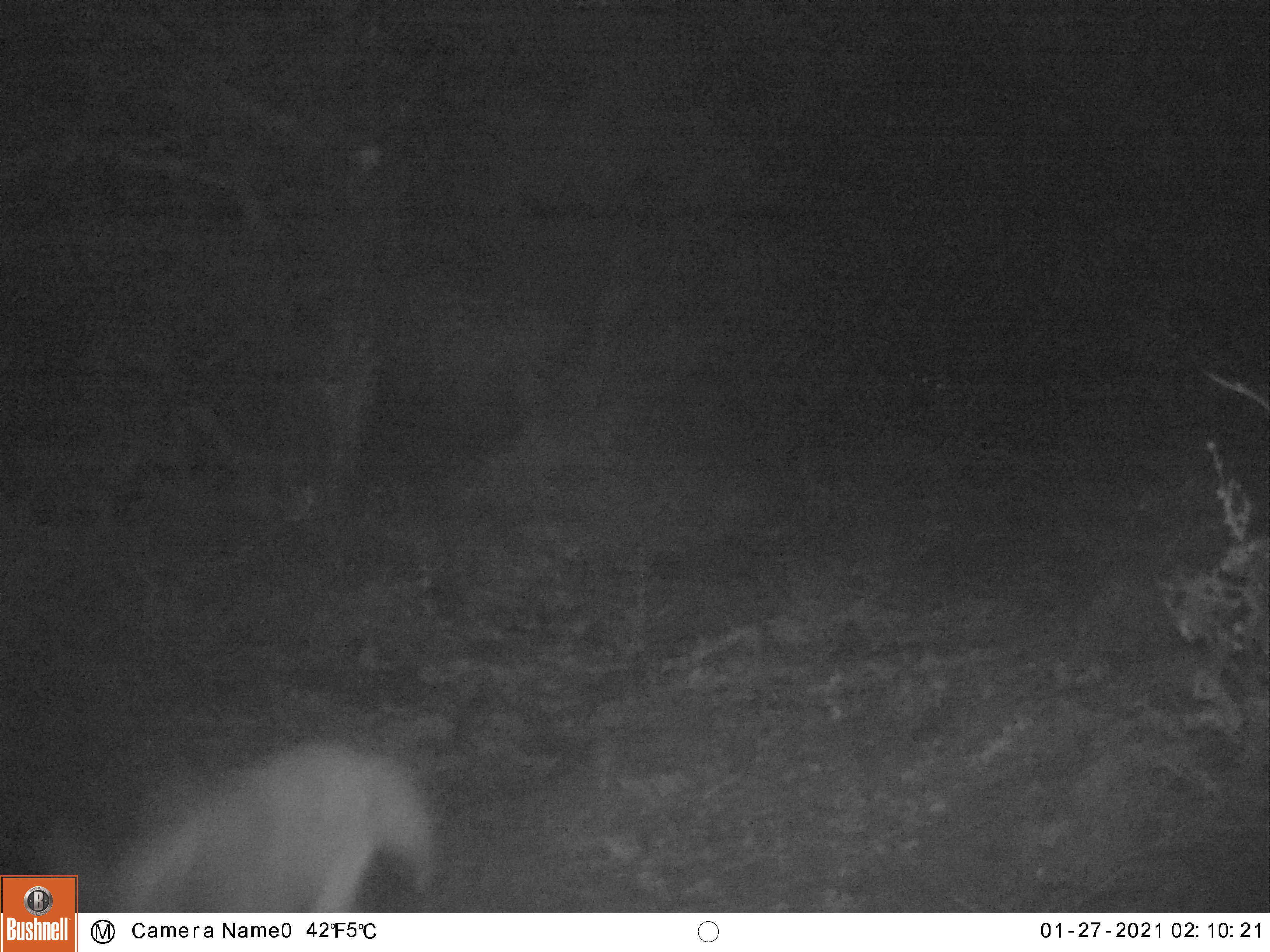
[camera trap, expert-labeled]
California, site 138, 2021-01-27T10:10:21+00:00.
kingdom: Animalia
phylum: Chordata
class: Mammalia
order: Artiodactyla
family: Cervidae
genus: Odocoileus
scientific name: Odocoileus hemionus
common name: mule deer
Mule deer (Odocoileus hemionus).